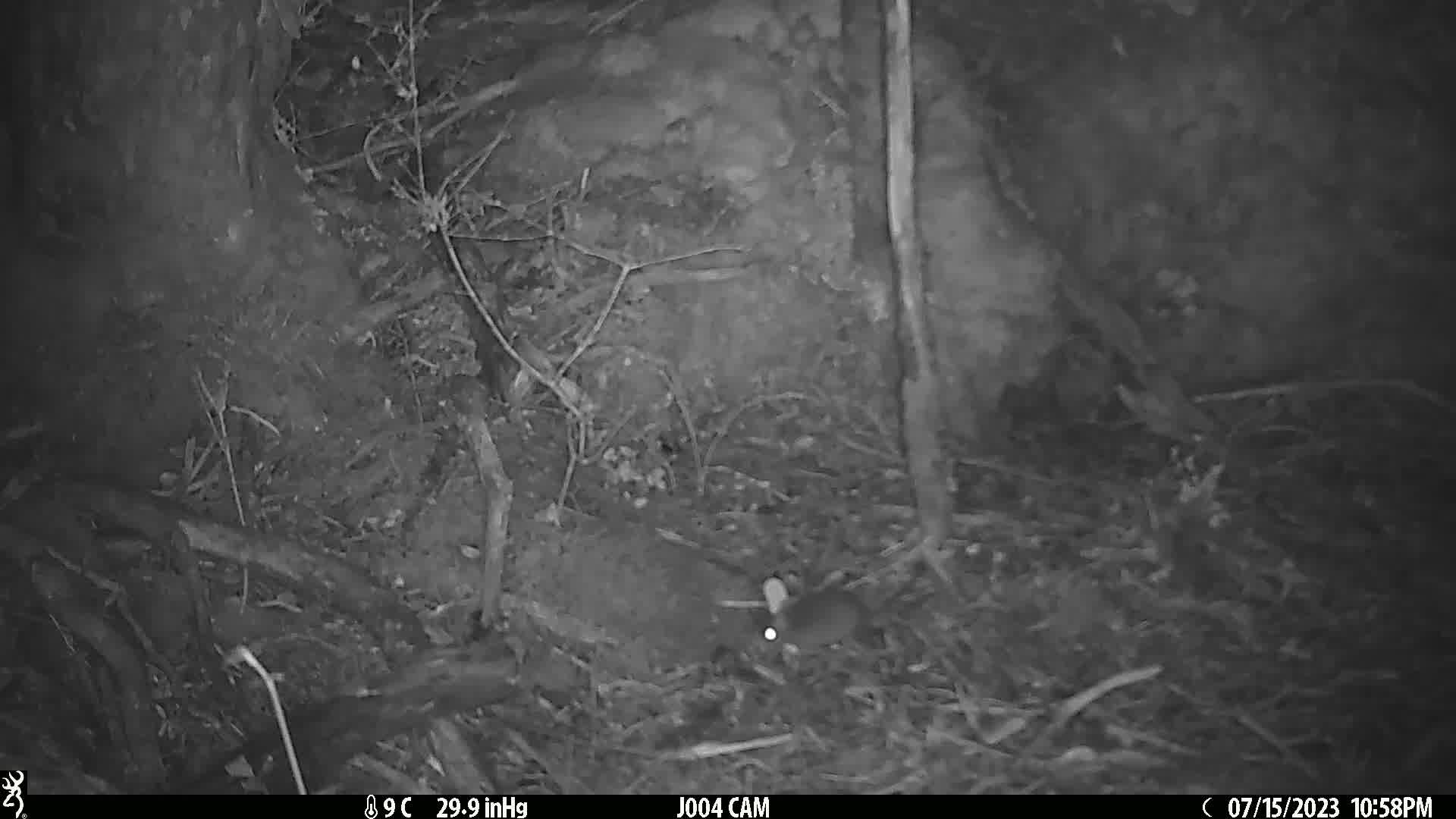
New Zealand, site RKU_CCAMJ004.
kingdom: Animalia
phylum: Chordata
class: Mammalia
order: Rodentia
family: Muridae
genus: Rattus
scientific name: Rattus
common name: rat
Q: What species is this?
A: Rat (Rattus).